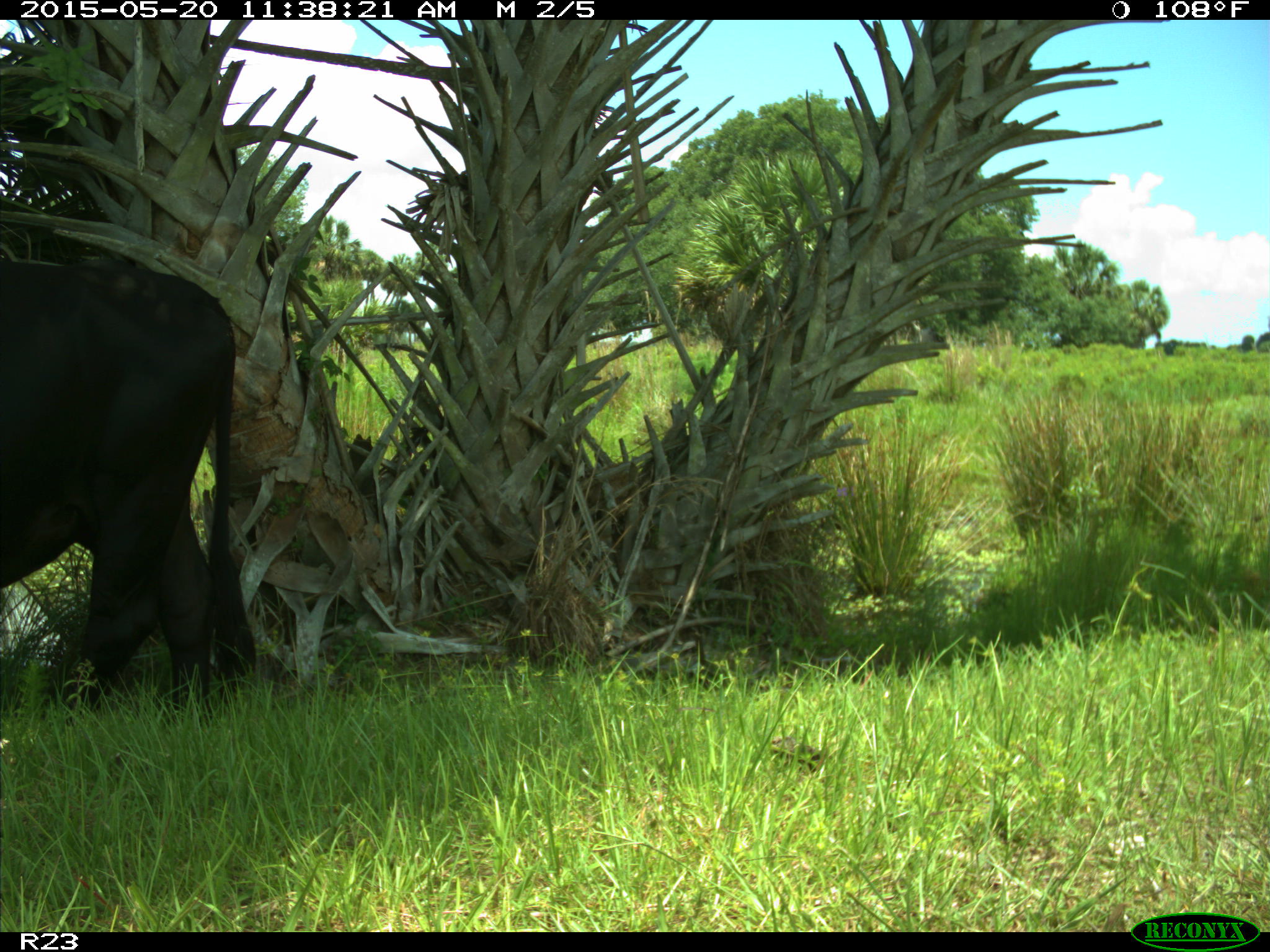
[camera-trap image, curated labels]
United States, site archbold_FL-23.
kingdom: Animalia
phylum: Chordata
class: Mammalia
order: Artiodactyla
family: Suidae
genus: Sus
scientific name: Sus scrofa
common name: wild boar